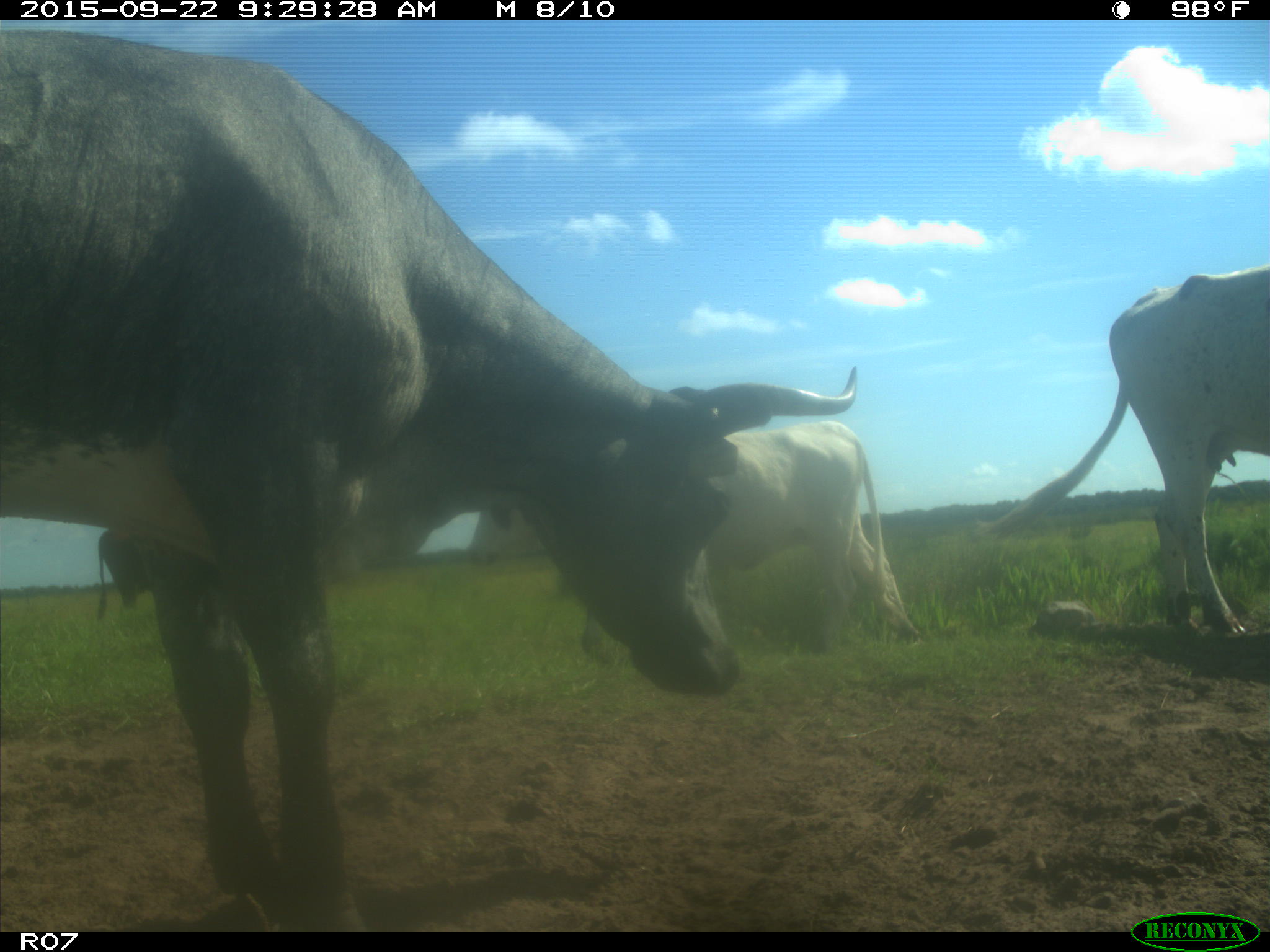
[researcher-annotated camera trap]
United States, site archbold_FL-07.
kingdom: Animalia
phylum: Chordata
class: Mammalia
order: Artiodactyla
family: Bovidae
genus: Bos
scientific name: Bos taurus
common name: domestic cow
Bos taurus (domestic cow).